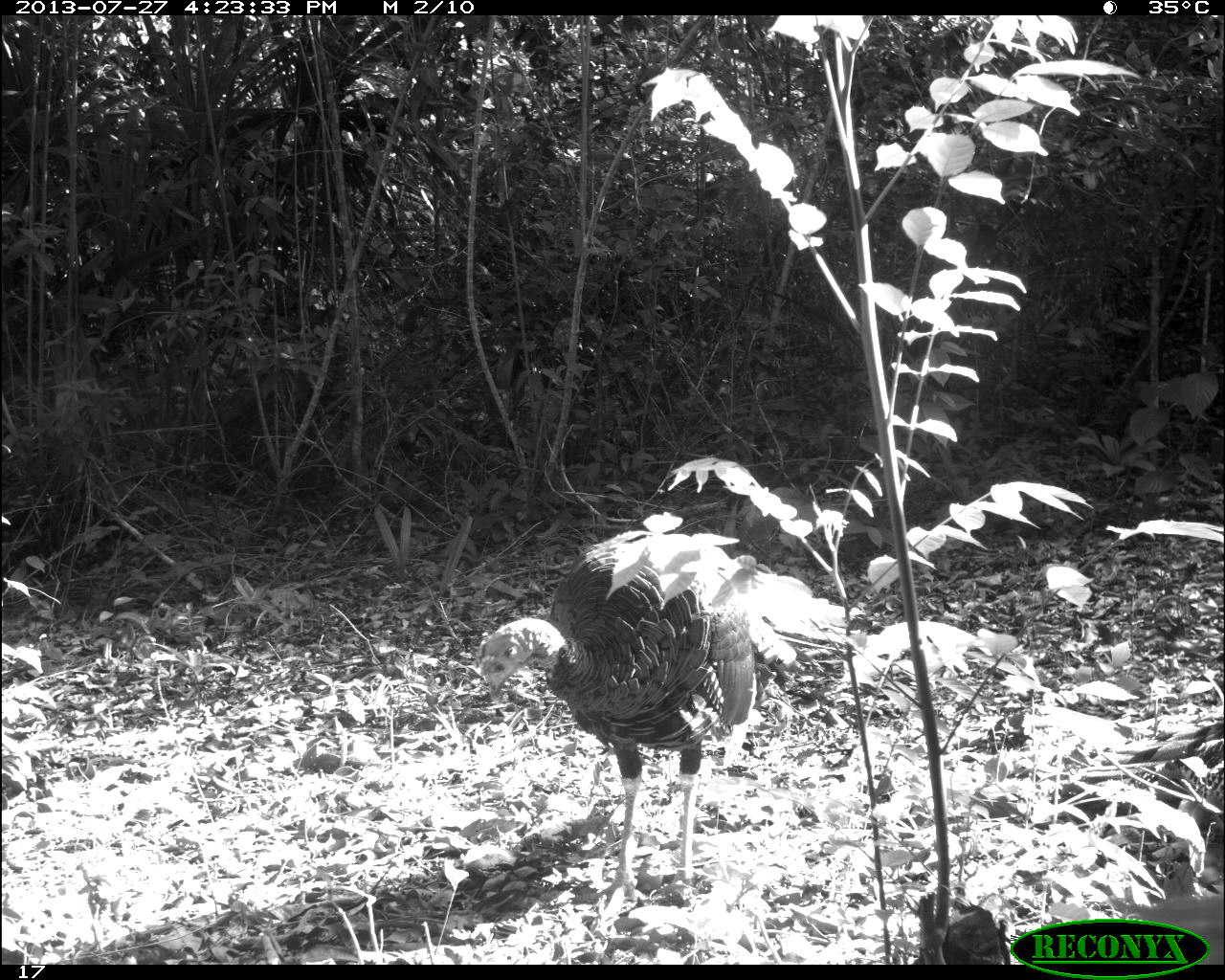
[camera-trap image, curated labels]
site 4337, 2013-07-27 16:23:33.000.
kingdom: Animalia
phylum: Chordata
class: Aves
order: Galliformes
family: Phasianidae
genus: Meleagris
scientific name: Meleagris ocellata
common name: ocellated turkey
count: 1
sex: male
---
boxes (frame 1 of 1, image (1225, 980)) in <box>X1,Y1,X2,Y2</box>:
meleagris ocellata: <box>476,528,864,921</box>